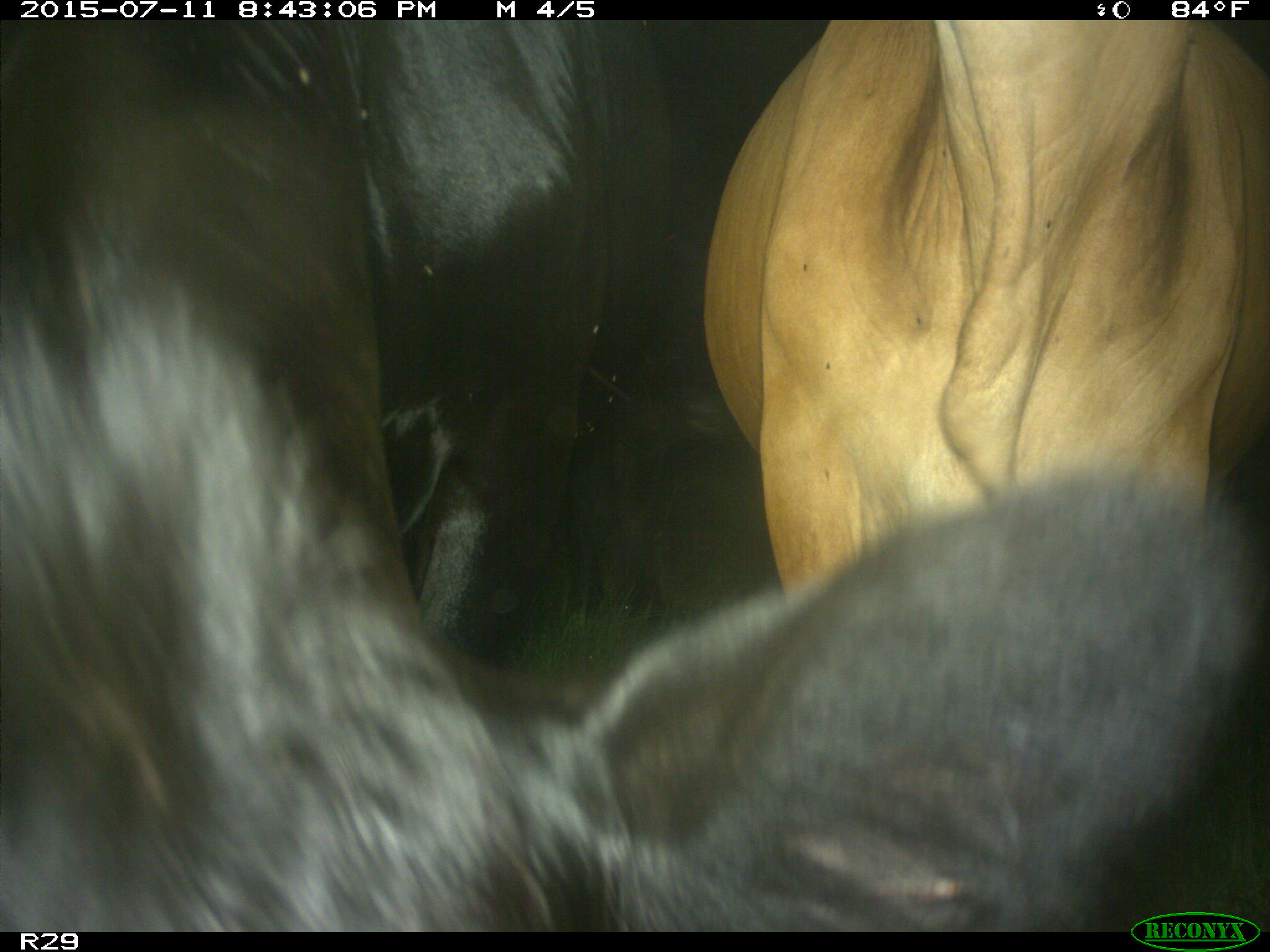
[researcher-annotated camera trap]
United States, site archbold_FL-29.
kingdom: Animalia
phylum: Chordata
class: Mammalia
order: Artiodactyla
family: Bovidae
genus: Bos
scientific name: Bos taurus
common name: domestic cow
Bos taurus (domestic cow).